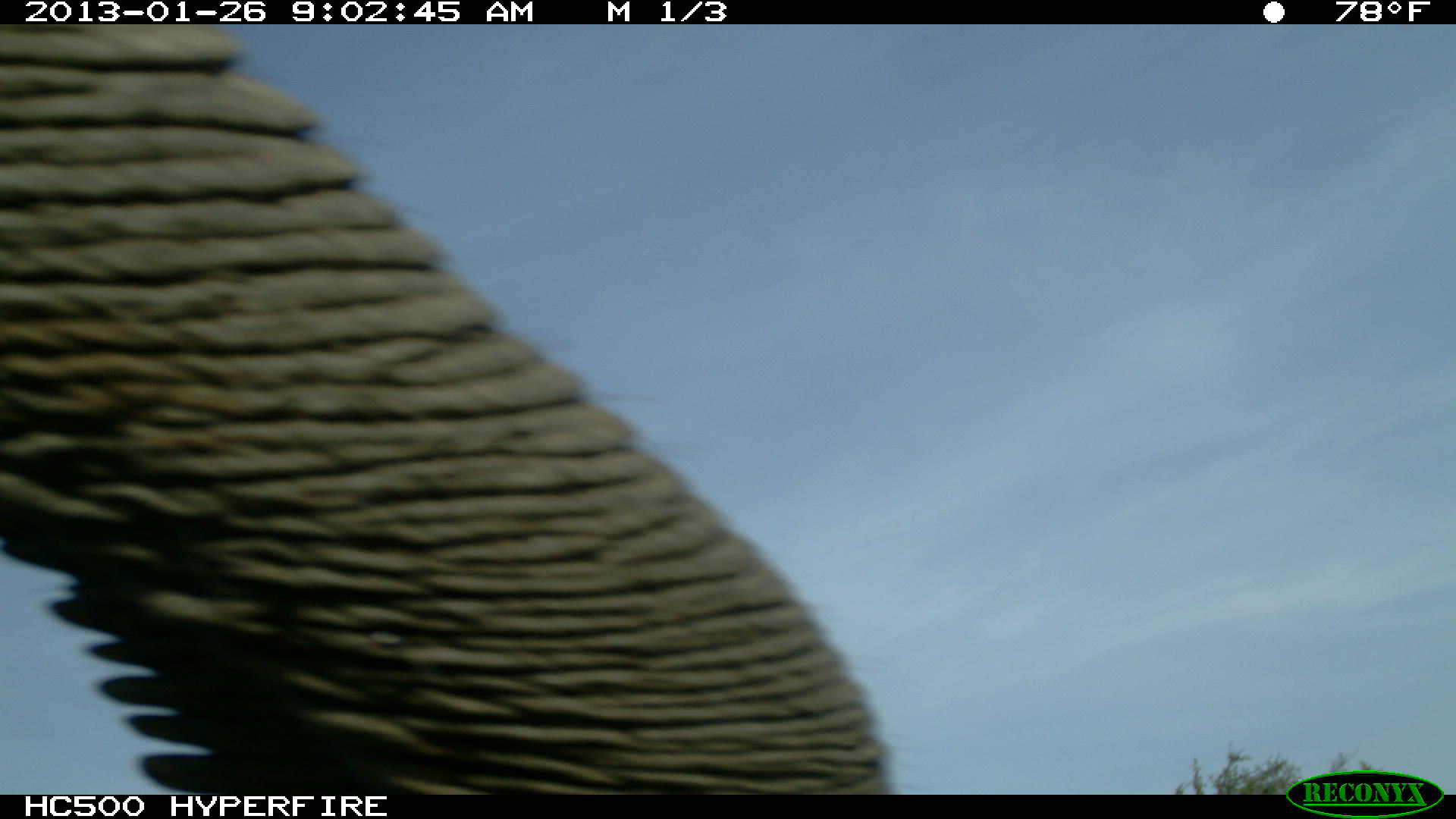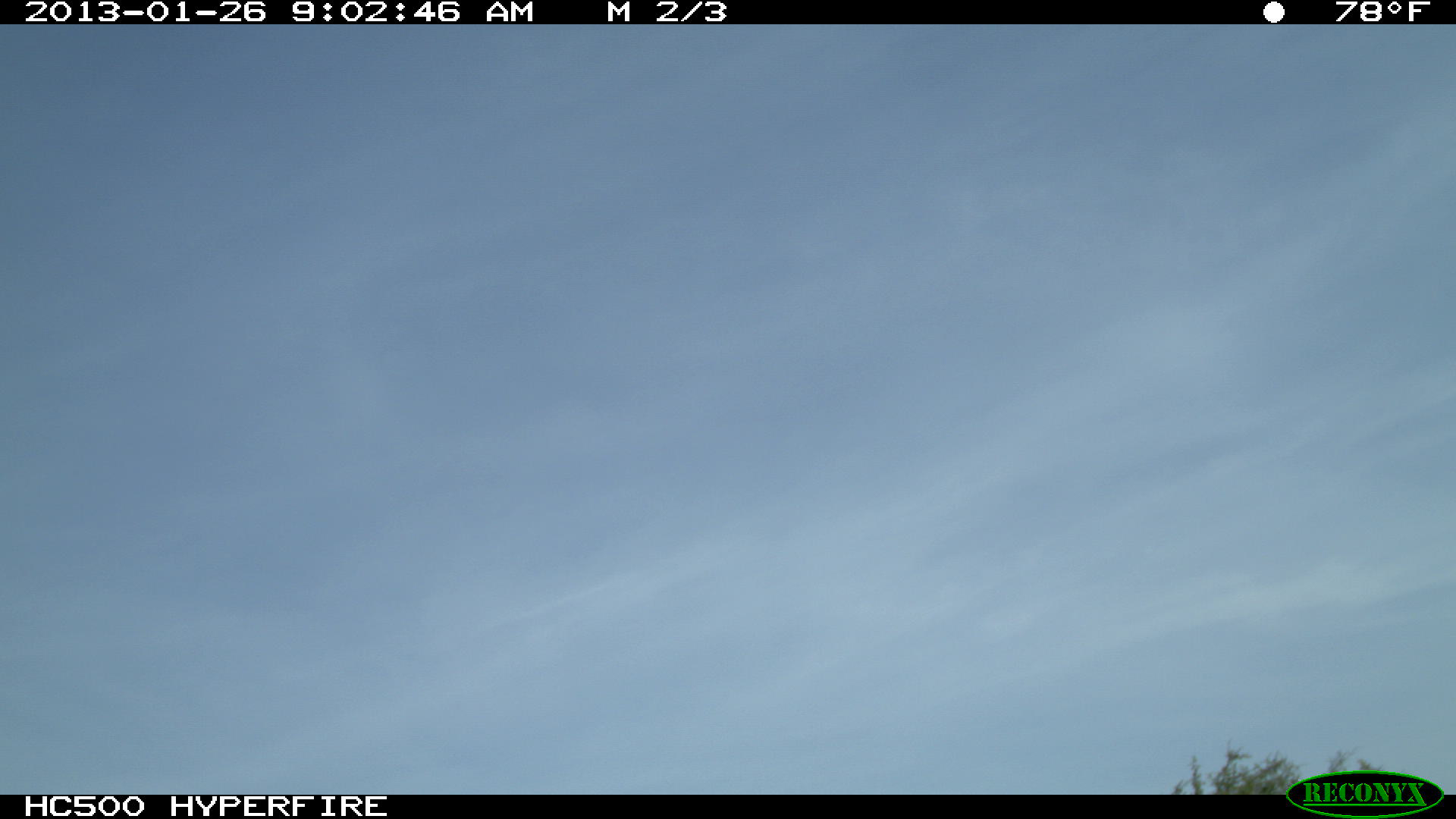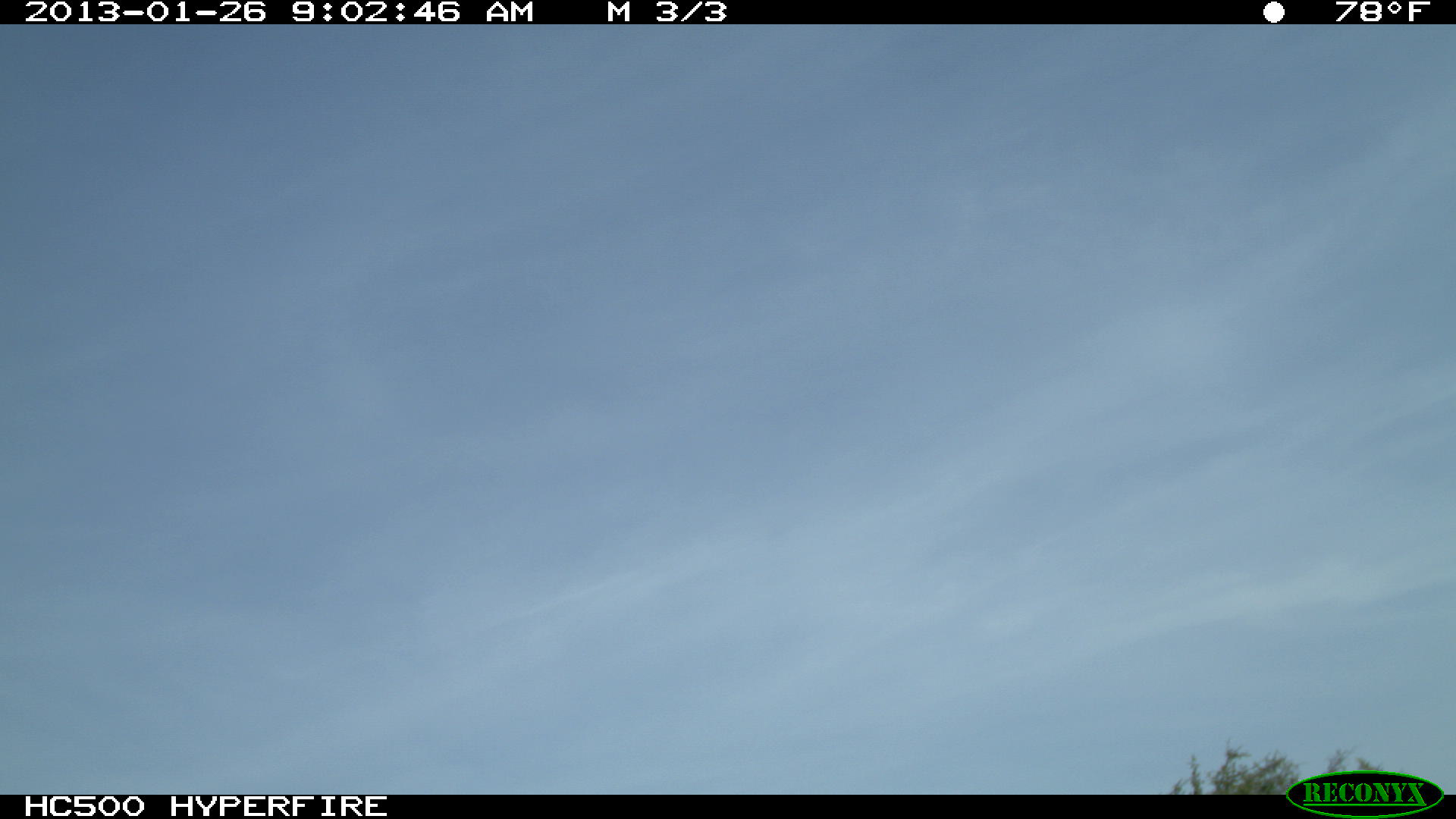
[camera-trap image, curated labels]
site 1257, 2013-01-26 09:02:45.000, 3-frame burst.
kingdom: Animalia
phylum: Chordata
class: Mammalia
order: Proboscidea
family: Elephantidae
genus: Loxodonta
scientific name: Loxodonta africana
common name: african bush elephant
Loxodonta africana (african bush elephant), count 1.